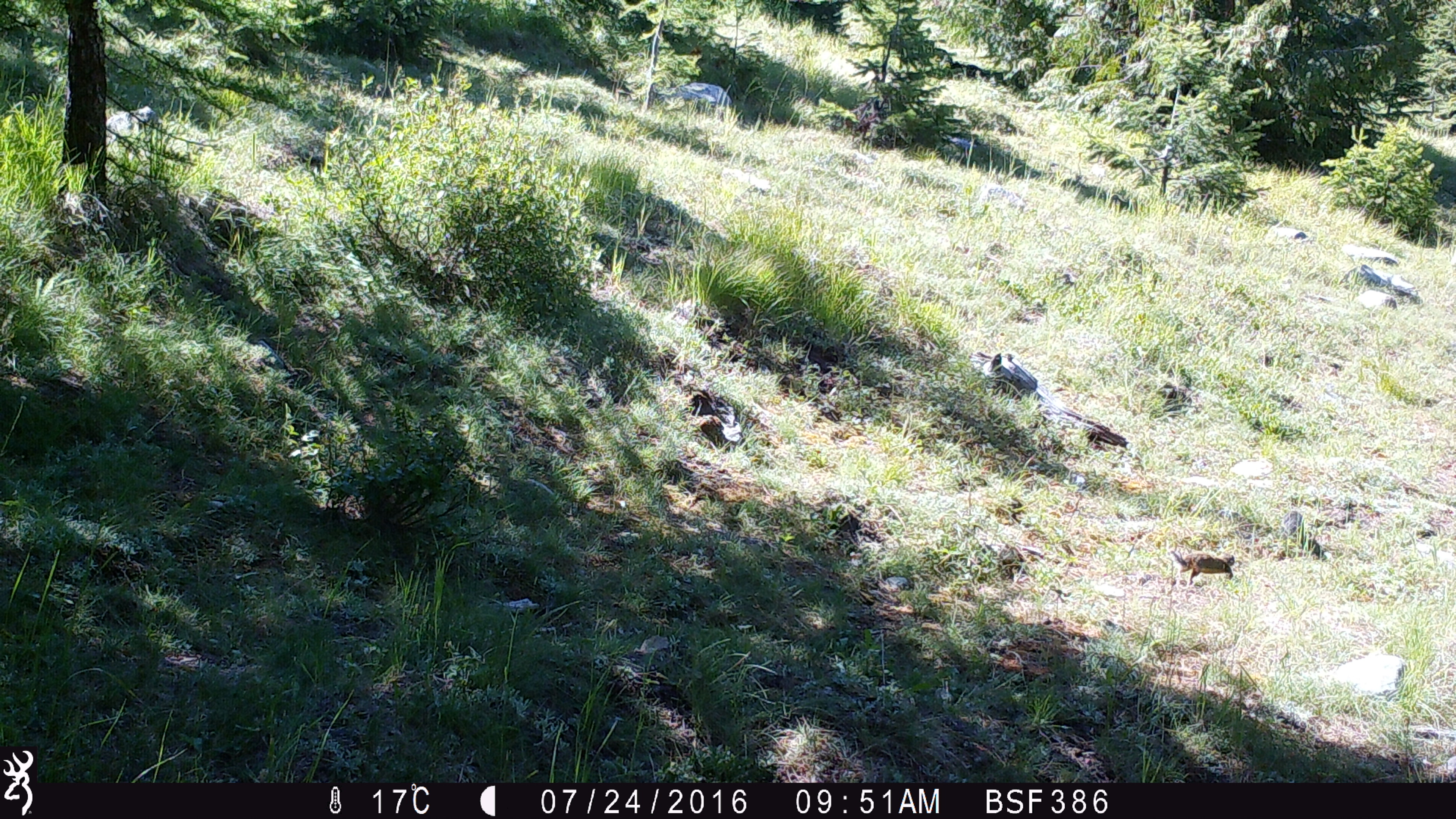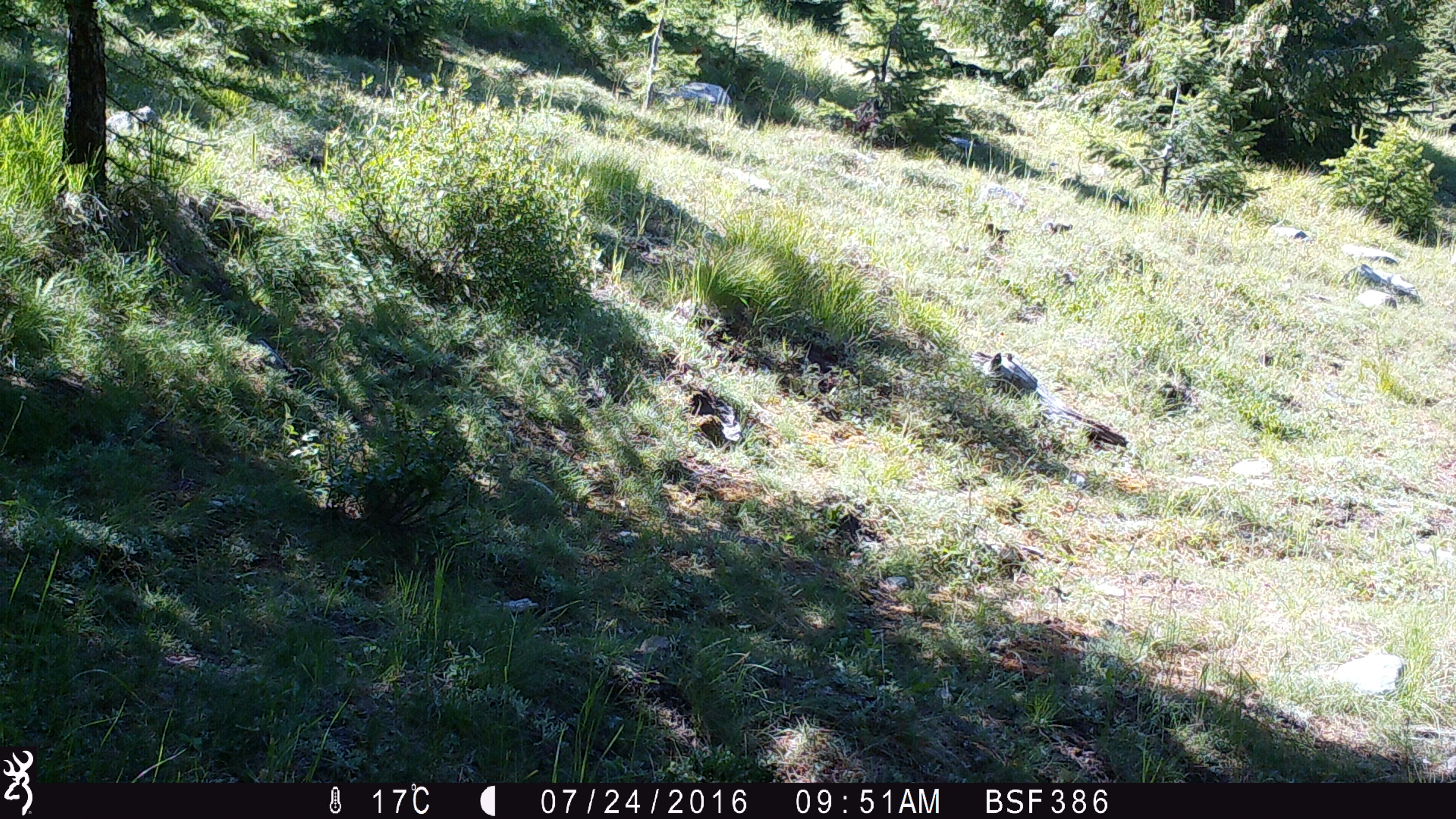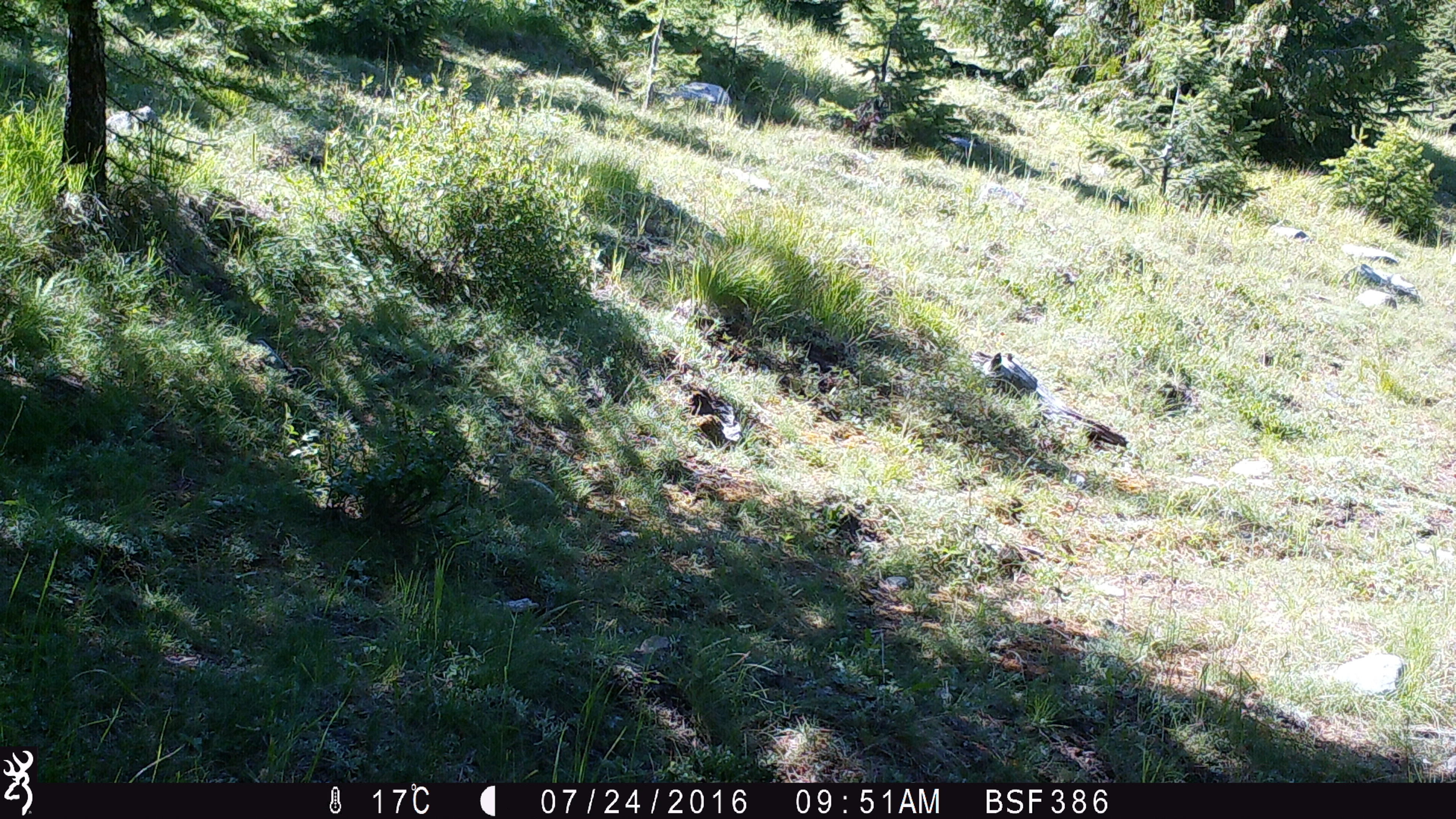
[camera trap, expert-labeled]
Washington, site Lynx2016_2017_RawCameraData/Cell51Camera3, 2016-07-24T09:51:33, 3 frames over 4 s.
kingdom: Animalia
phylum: Chordata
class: Mammalia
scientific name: Mammalia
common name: small mammal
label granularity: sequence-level